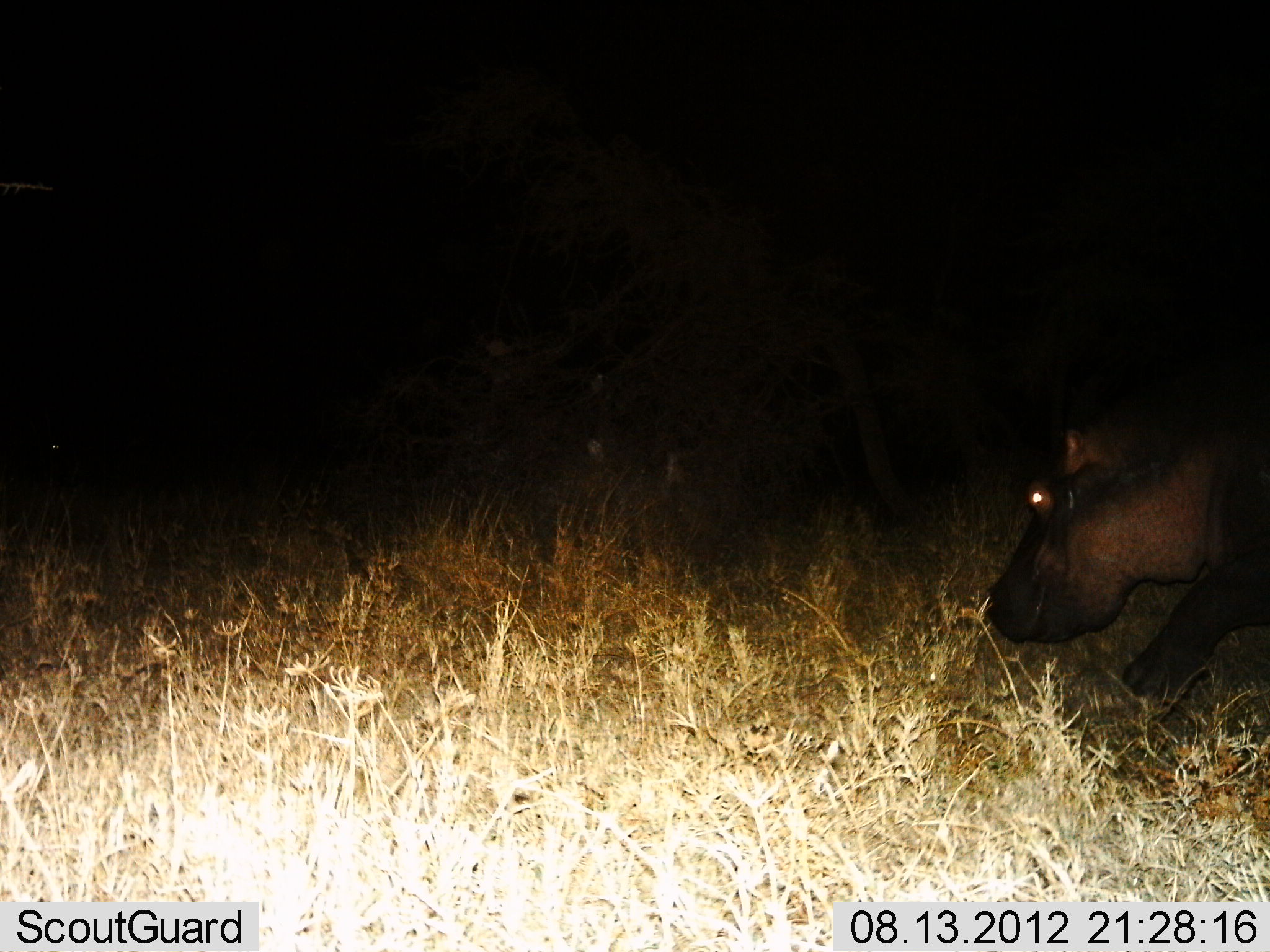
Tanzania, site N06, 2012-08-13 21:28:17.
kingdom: Animalia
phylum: Chordata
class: Mammalia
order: Artiodactyla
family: Hippopotamidae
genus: Hippopotamus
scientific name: Hippopotamus amphibius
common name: hippopotamus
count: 1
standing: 20%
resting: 0%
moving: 80%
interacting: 0%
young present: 0%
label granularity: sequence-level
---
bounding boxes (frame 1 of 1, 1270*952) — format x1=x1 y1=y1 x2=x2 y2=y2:
animal: x1=987 y1=330 x2=1270 y2=701